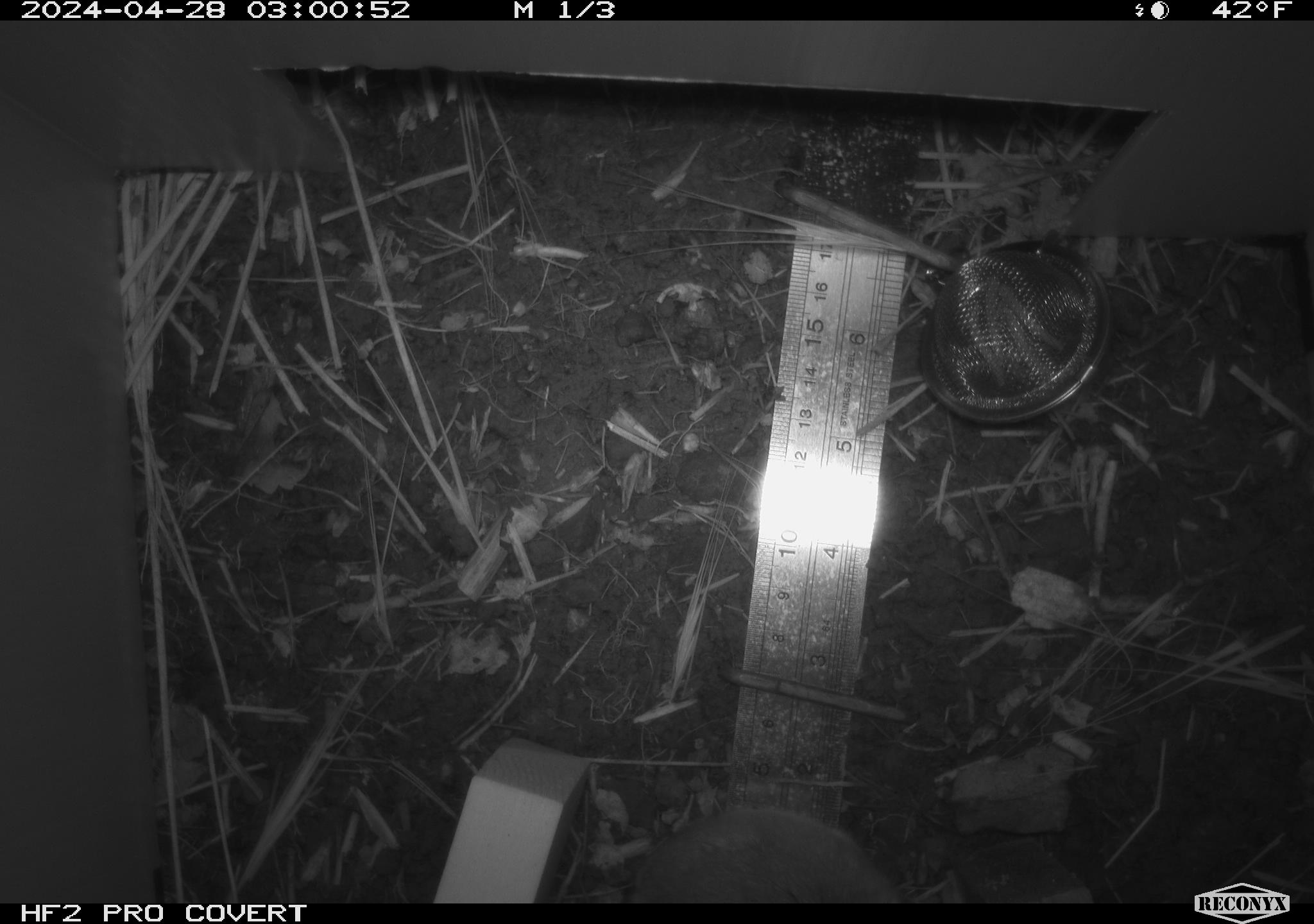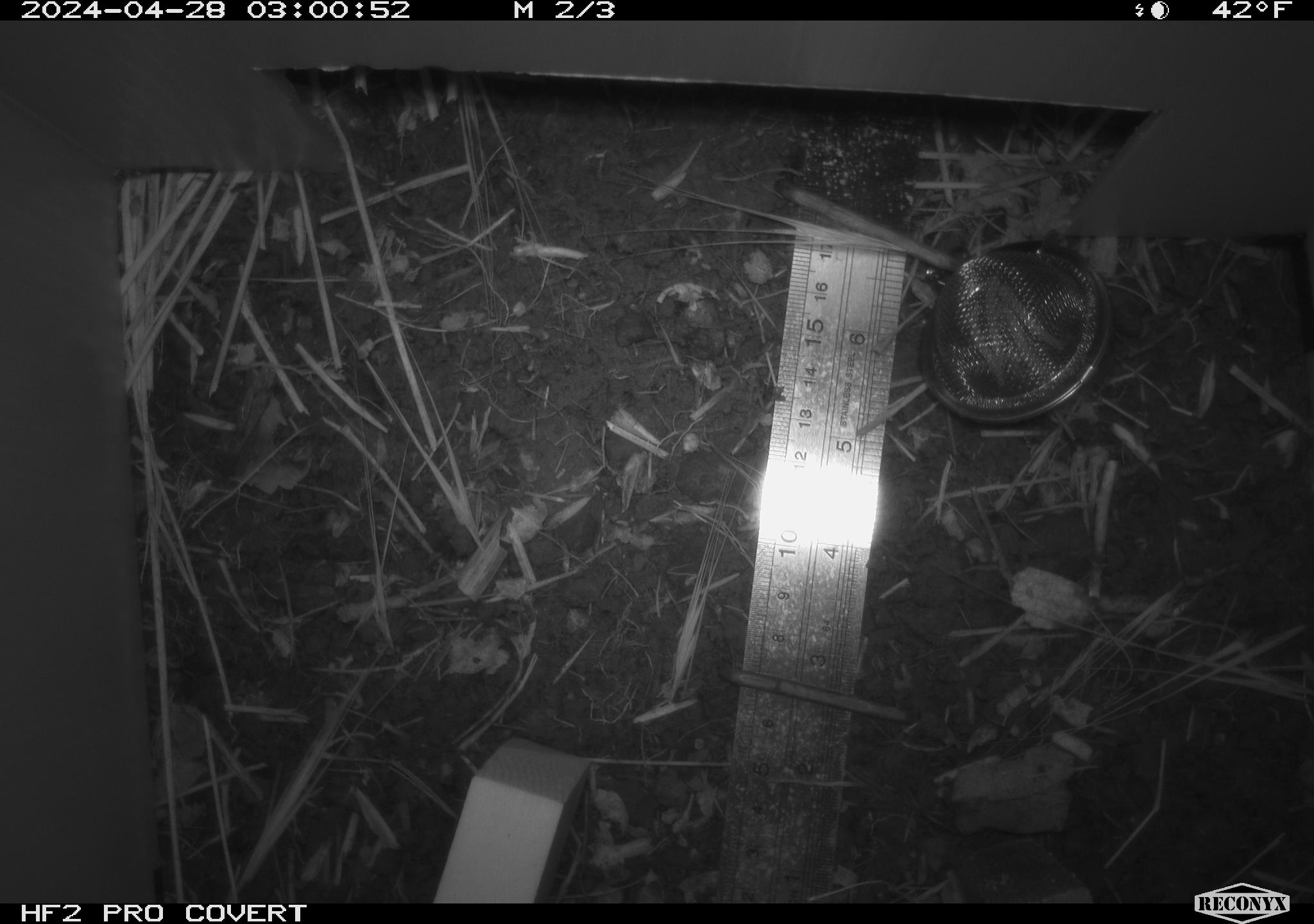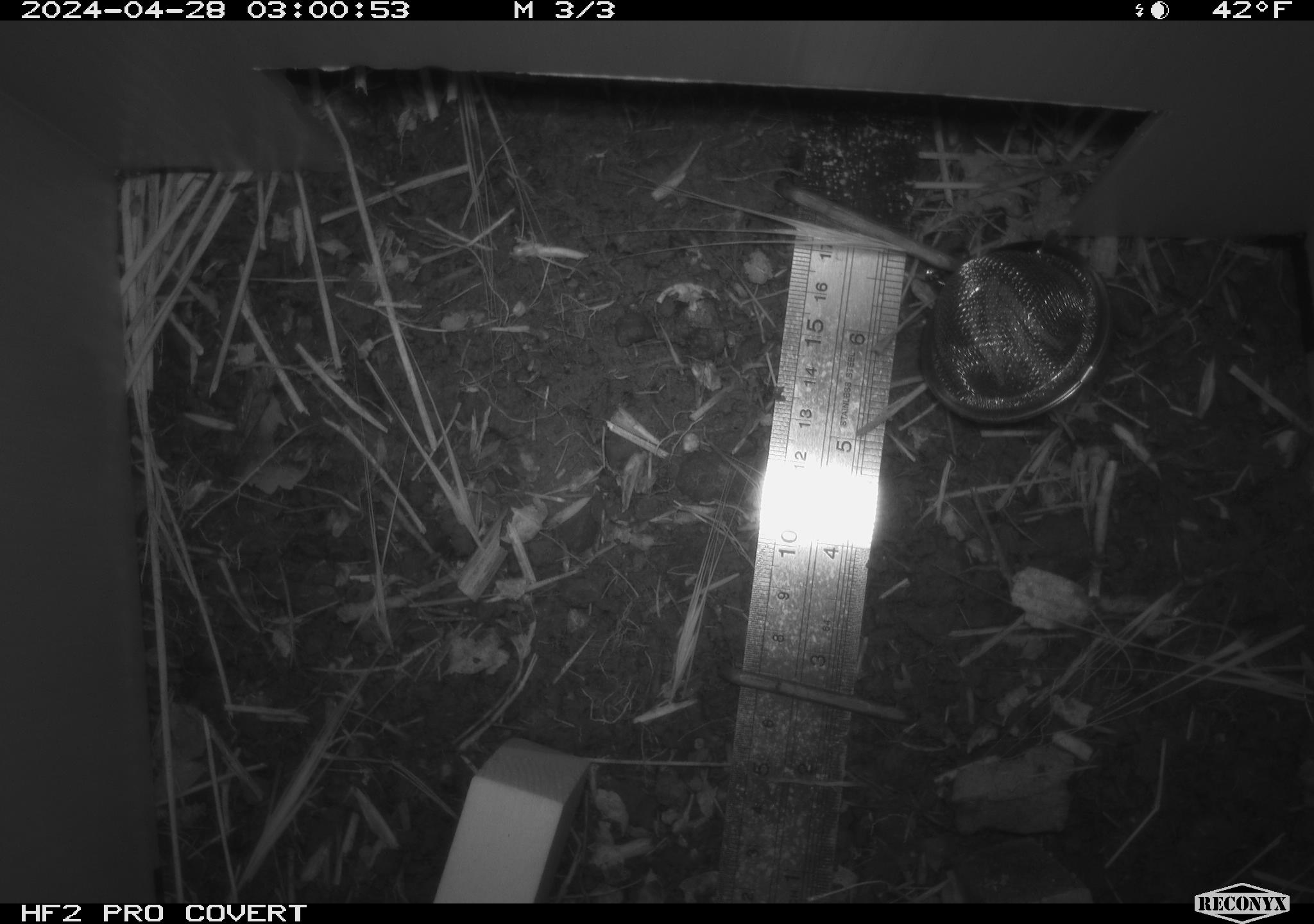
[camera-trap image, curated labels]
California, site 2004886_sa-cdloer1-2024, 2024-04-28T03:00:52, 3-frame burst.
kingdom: Animalia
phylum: Chordata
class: Mammalia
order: Rodentia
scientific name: Rodentia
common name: mouse species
Mouse species (Rodentia).